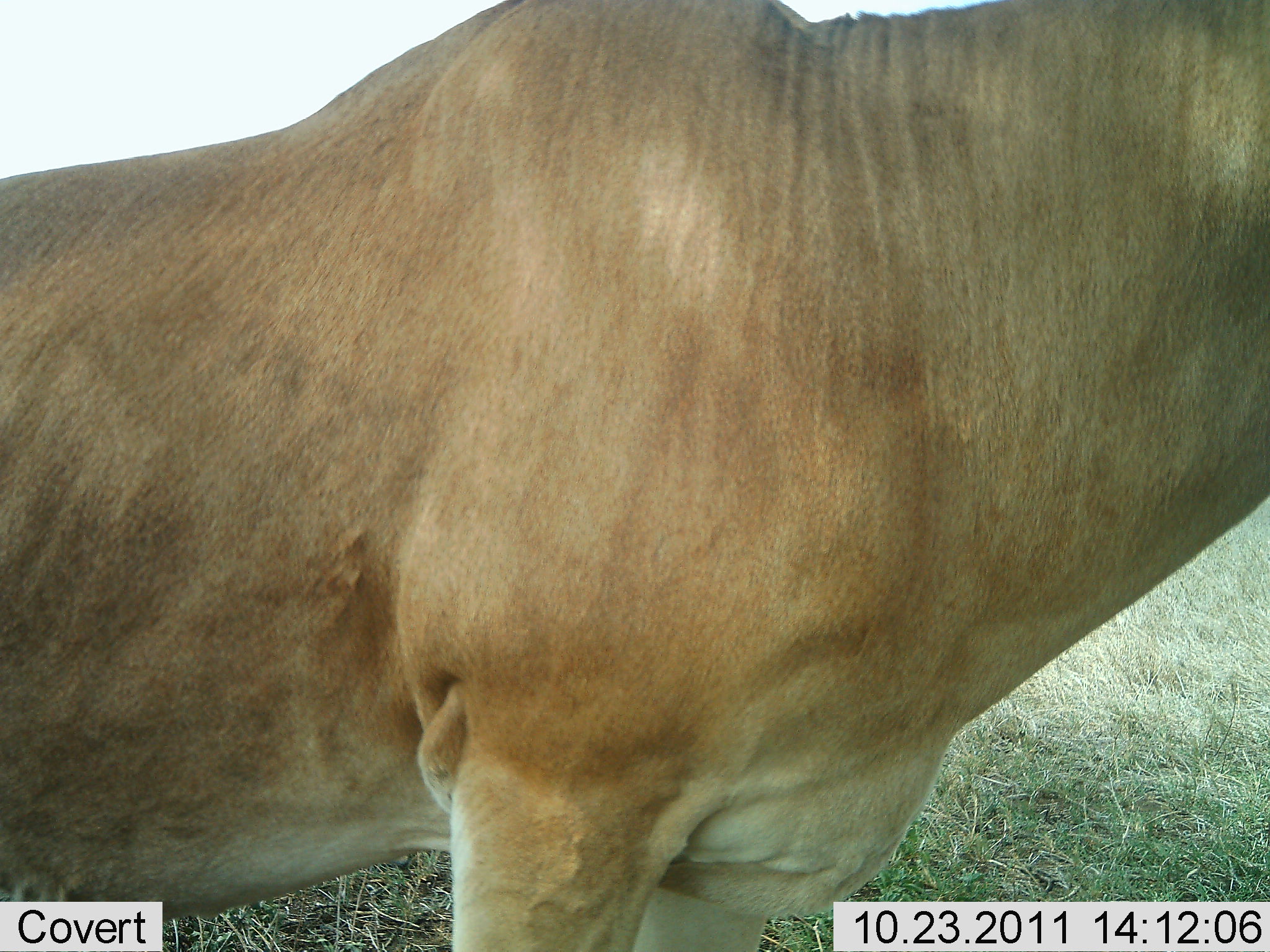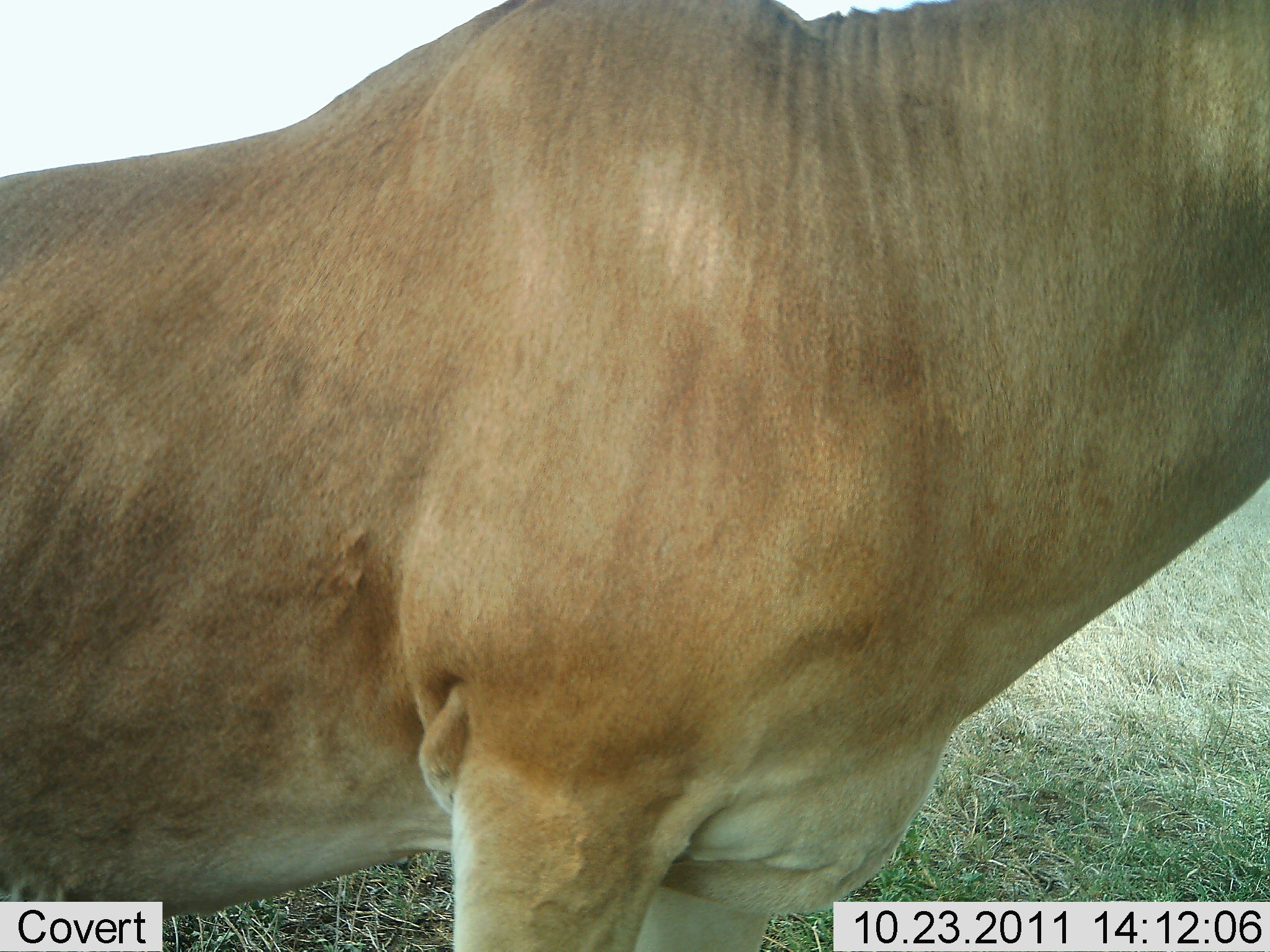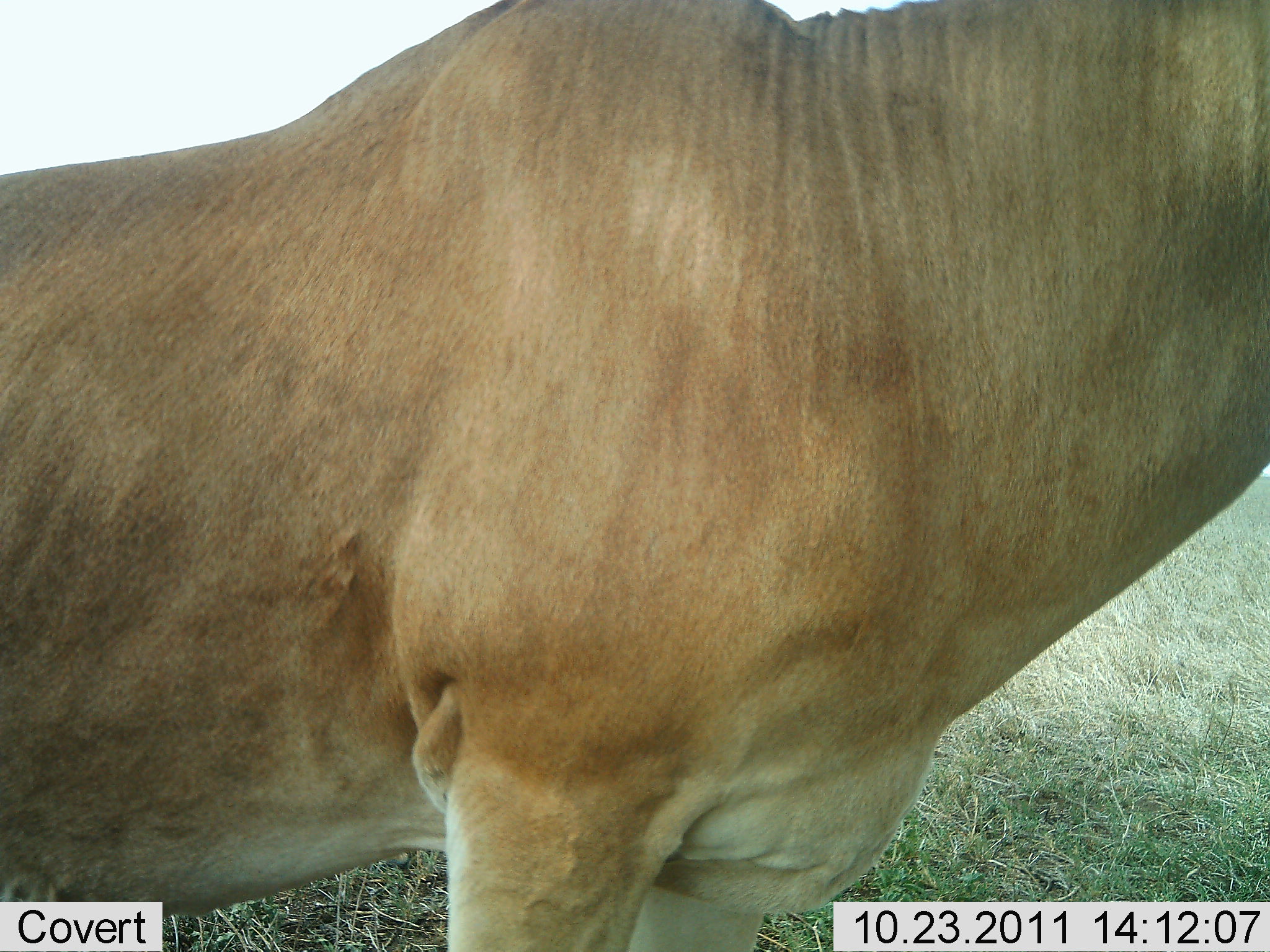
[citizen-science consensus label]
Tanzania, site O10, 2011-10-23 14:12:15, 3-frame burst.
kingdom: Animalia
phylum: Chordata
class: Mammalia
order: Artiodactyla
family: Bovidae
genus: Alcelaphus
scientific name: Alcelaphus buselaphus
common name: hartebeest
Hartebeest (Alcelaphus buselaphus), count 1. Behavior (volunteer vote fractions): standing 100%, resting 0%, moving 0%, interacting 0%. Young present (vote fraction): 0%. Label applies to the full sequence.